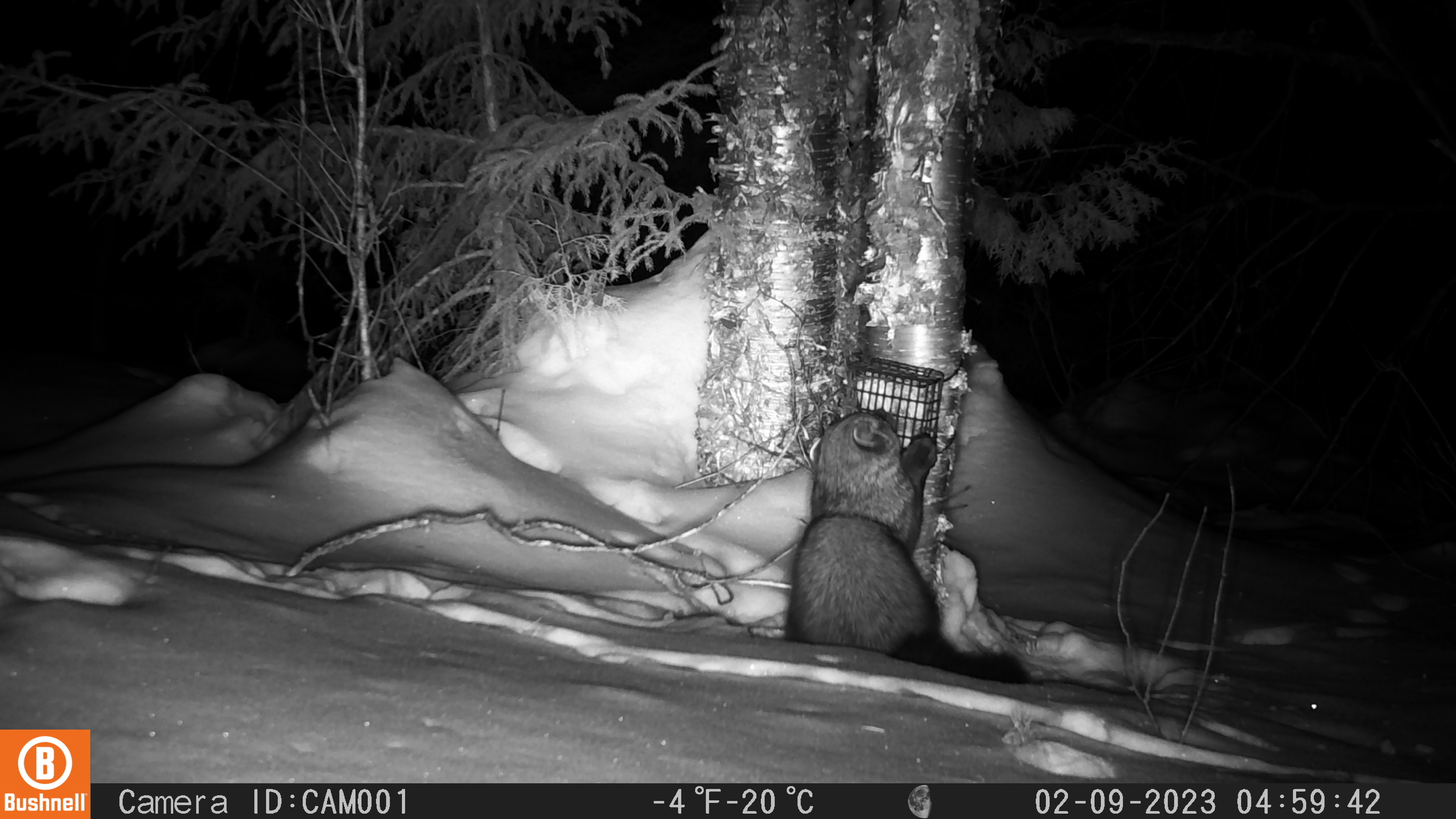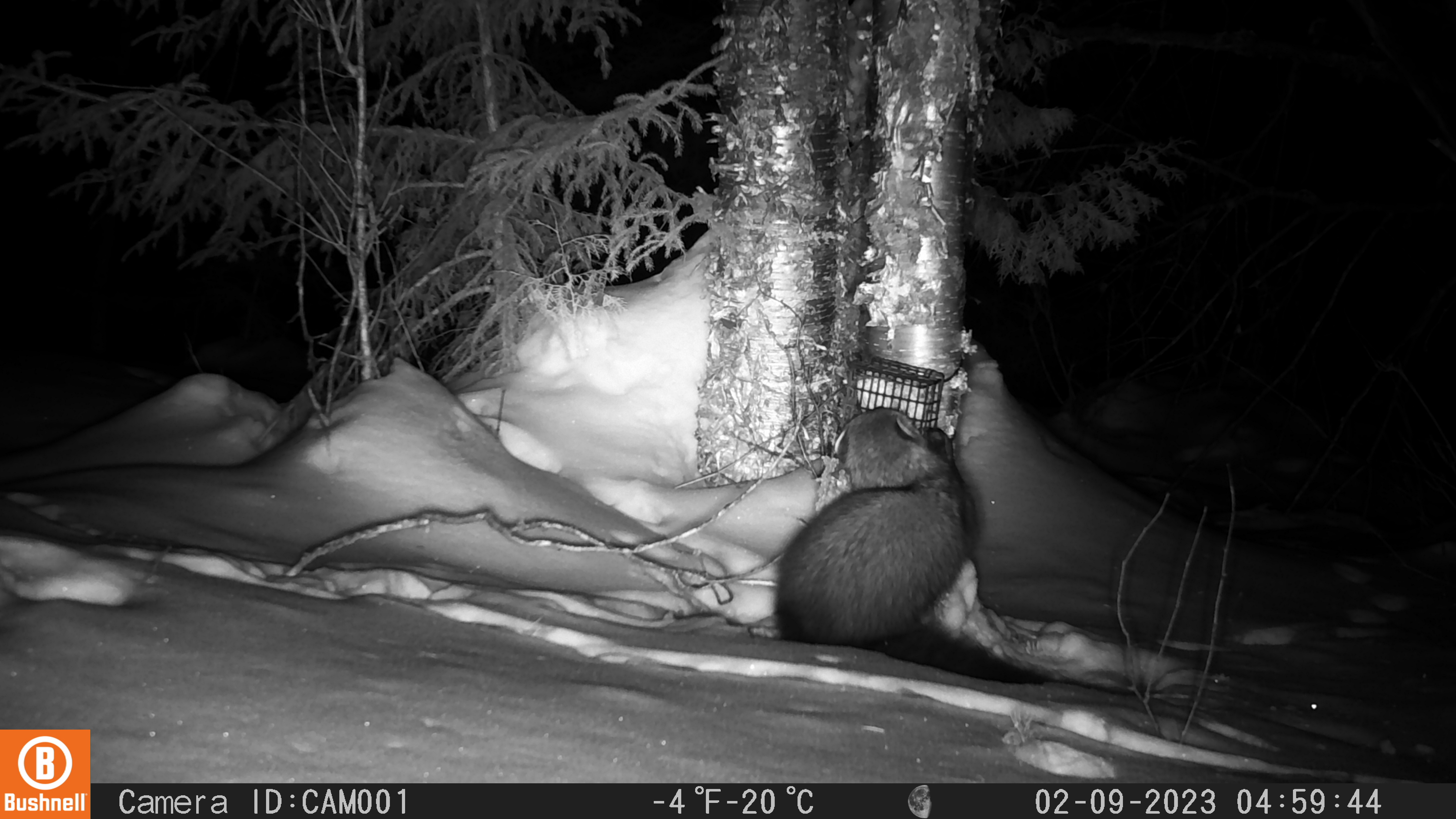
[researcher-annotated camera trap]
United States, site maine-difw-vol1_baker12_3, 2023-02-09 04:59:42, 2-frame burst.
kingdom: Animalia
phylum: Chordata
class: Mammalia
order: Carnivora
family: Mustelidae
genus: Pekania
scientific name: Pekania pennanti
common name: fisher